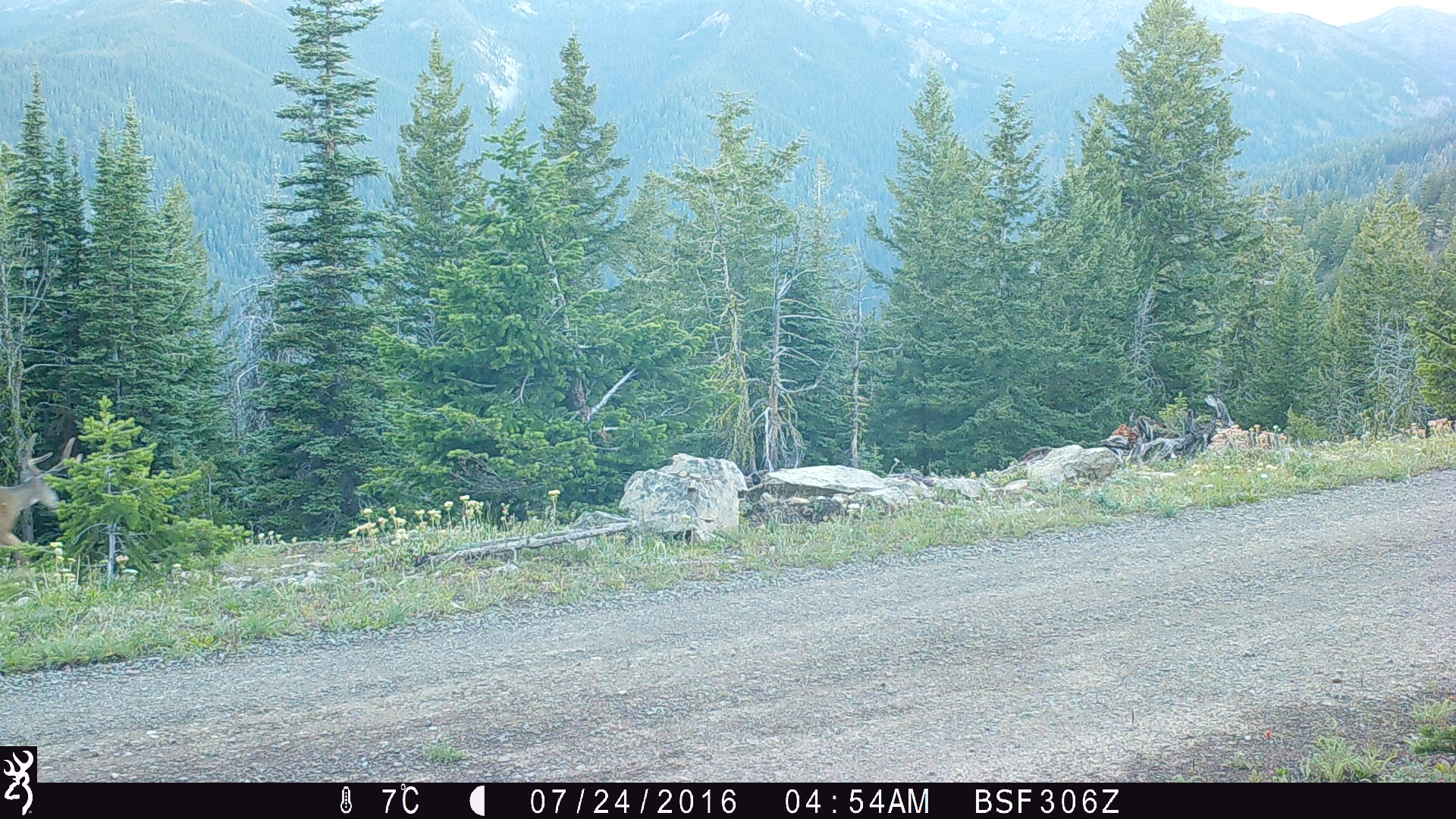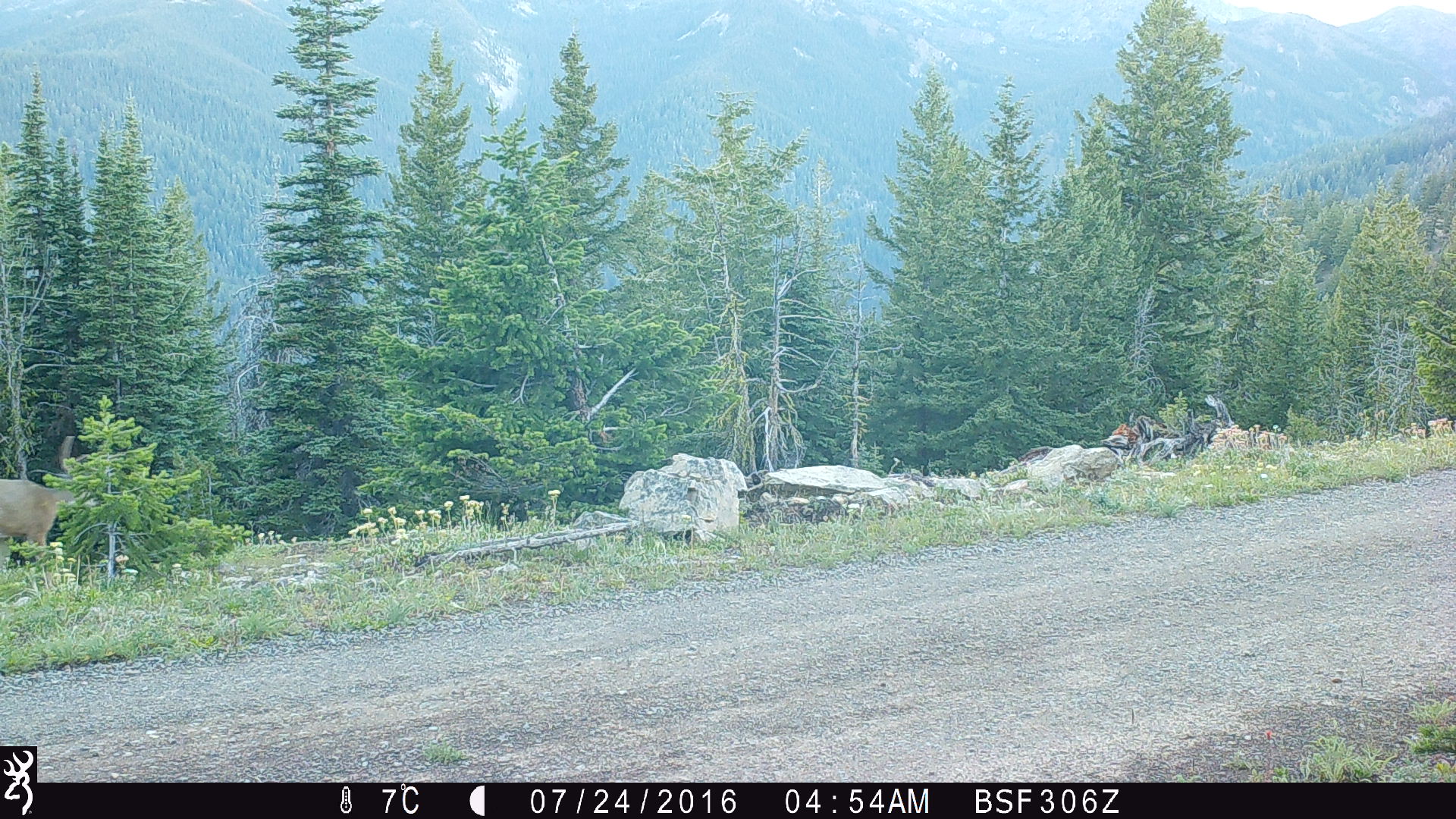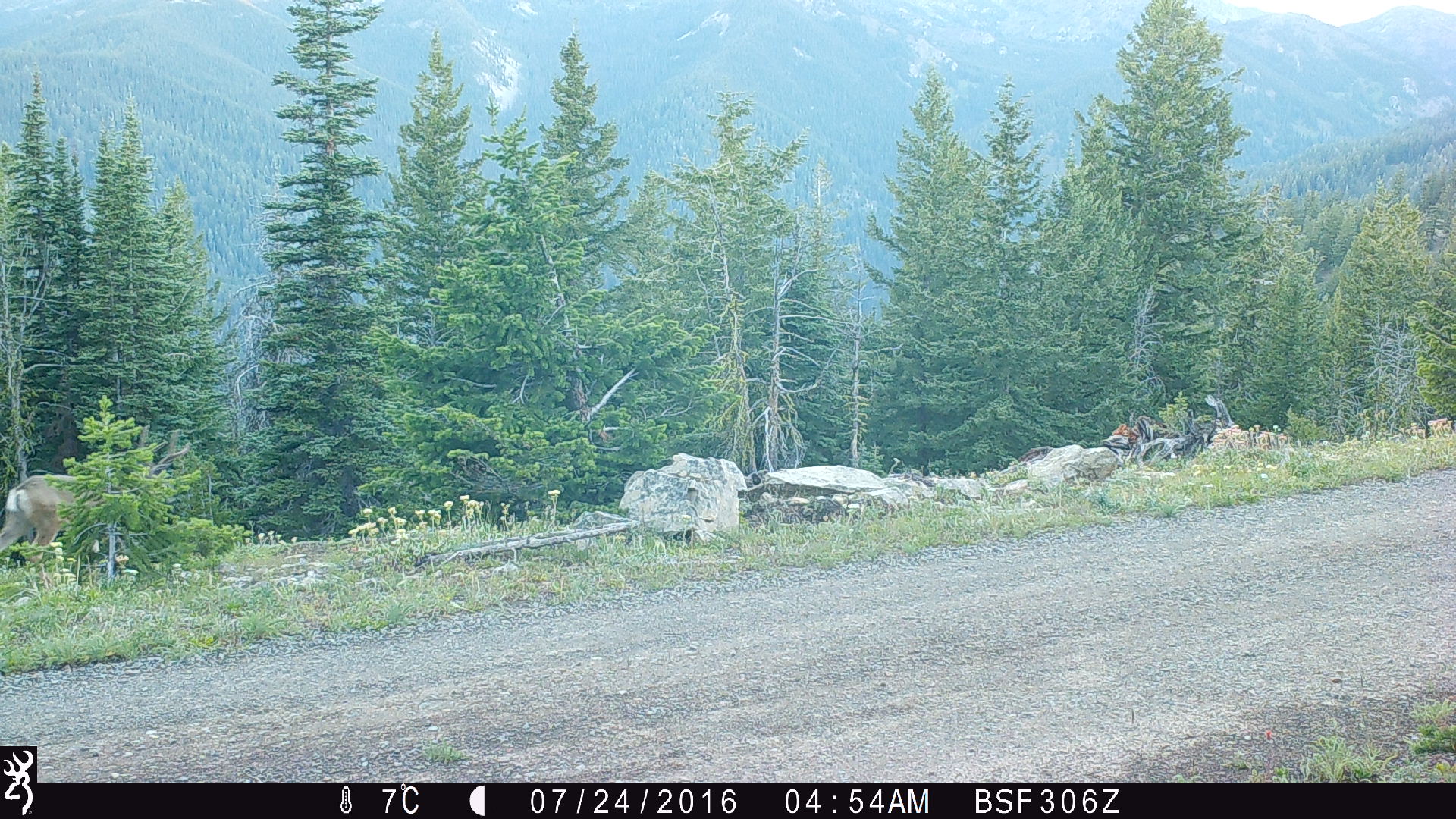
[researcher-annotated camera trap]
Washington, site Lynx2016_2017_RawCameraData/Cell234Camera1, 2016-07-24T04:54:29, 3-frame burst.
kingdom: Animalia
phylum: Chordata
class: Mammalia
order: Artiodactyla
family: Cervidae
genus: Odocoileus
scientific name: Odocoileus hemionus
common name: mule deer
Odocoileus hemionus (mule deer). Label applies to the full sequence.